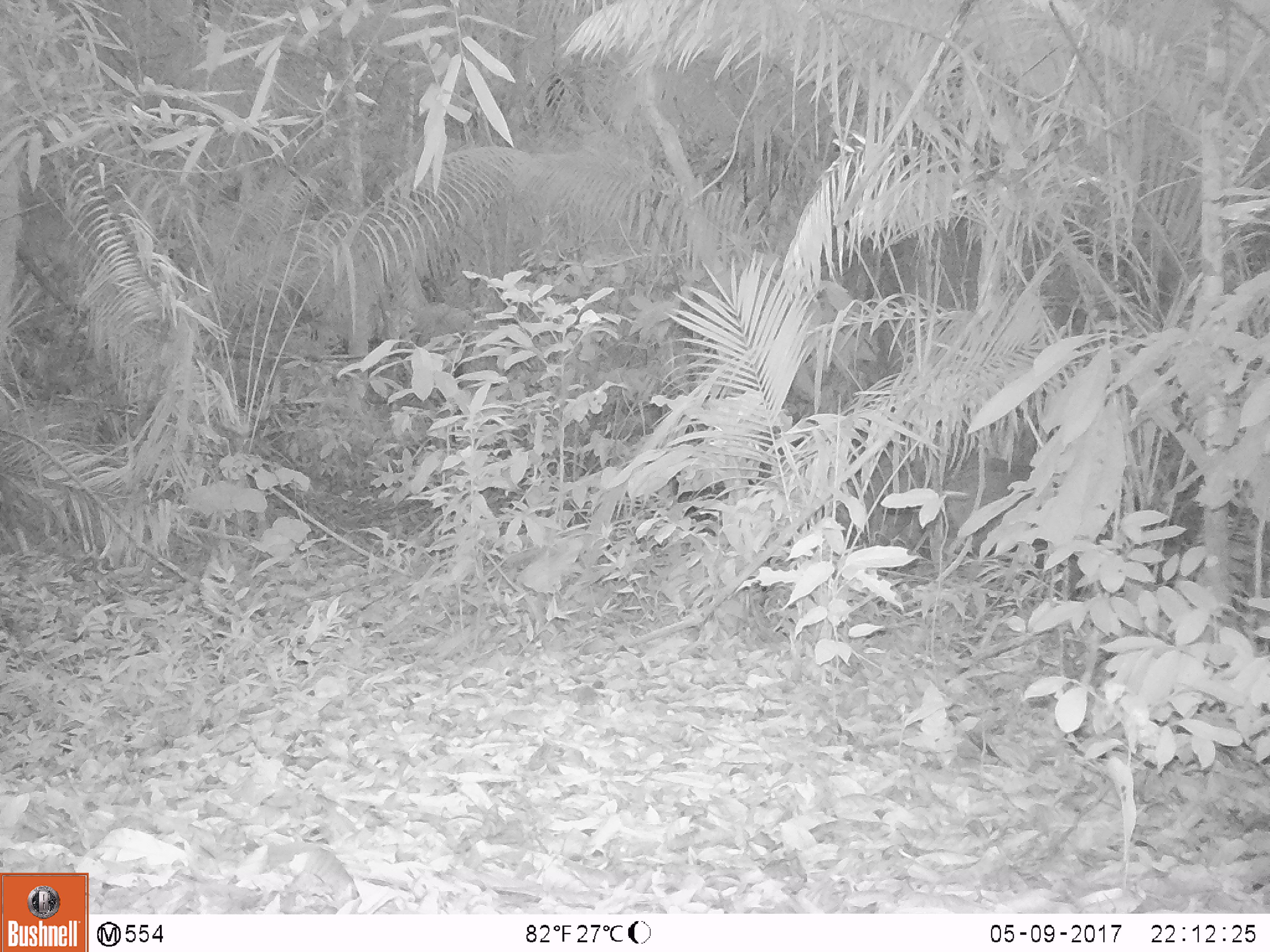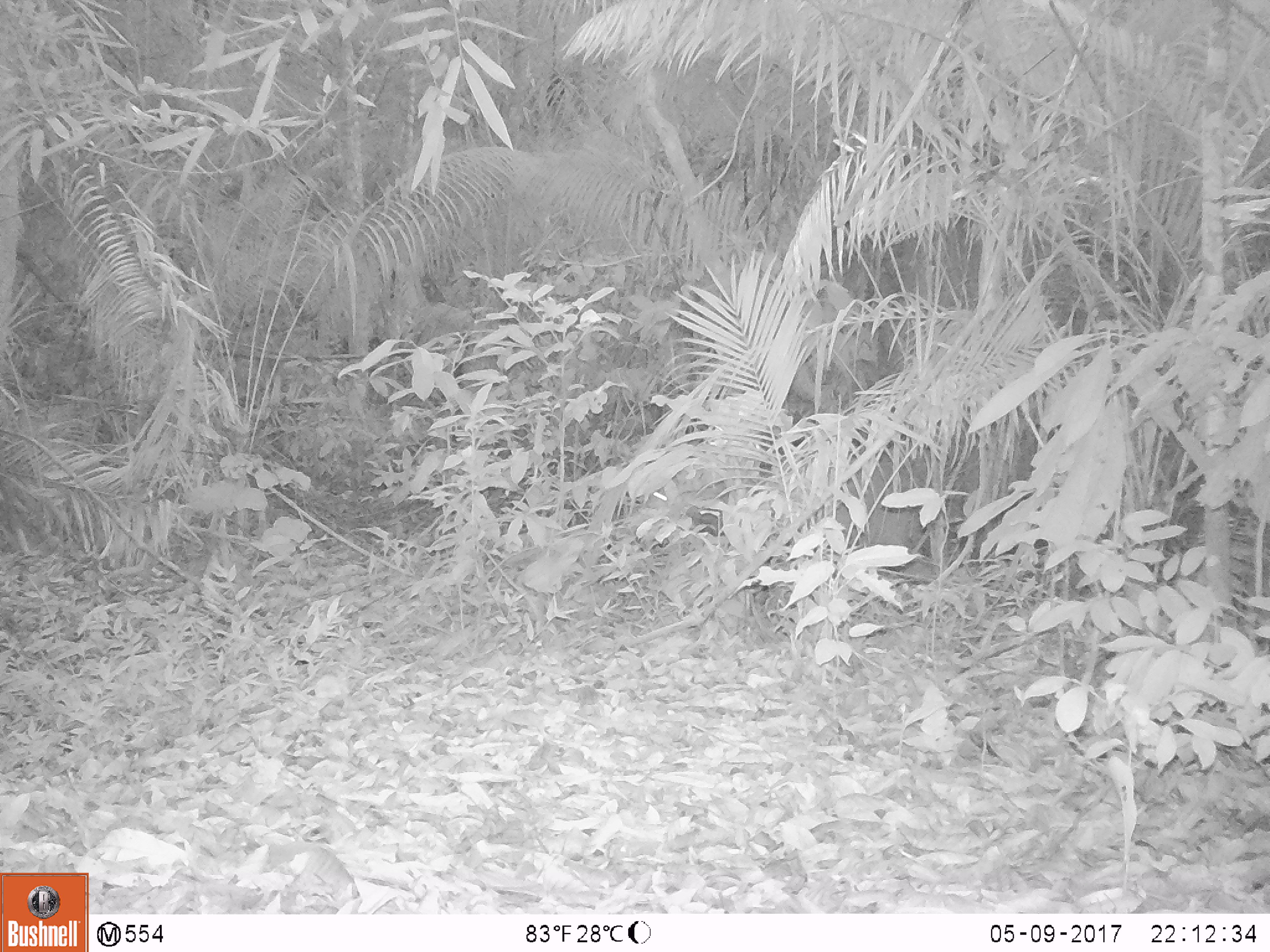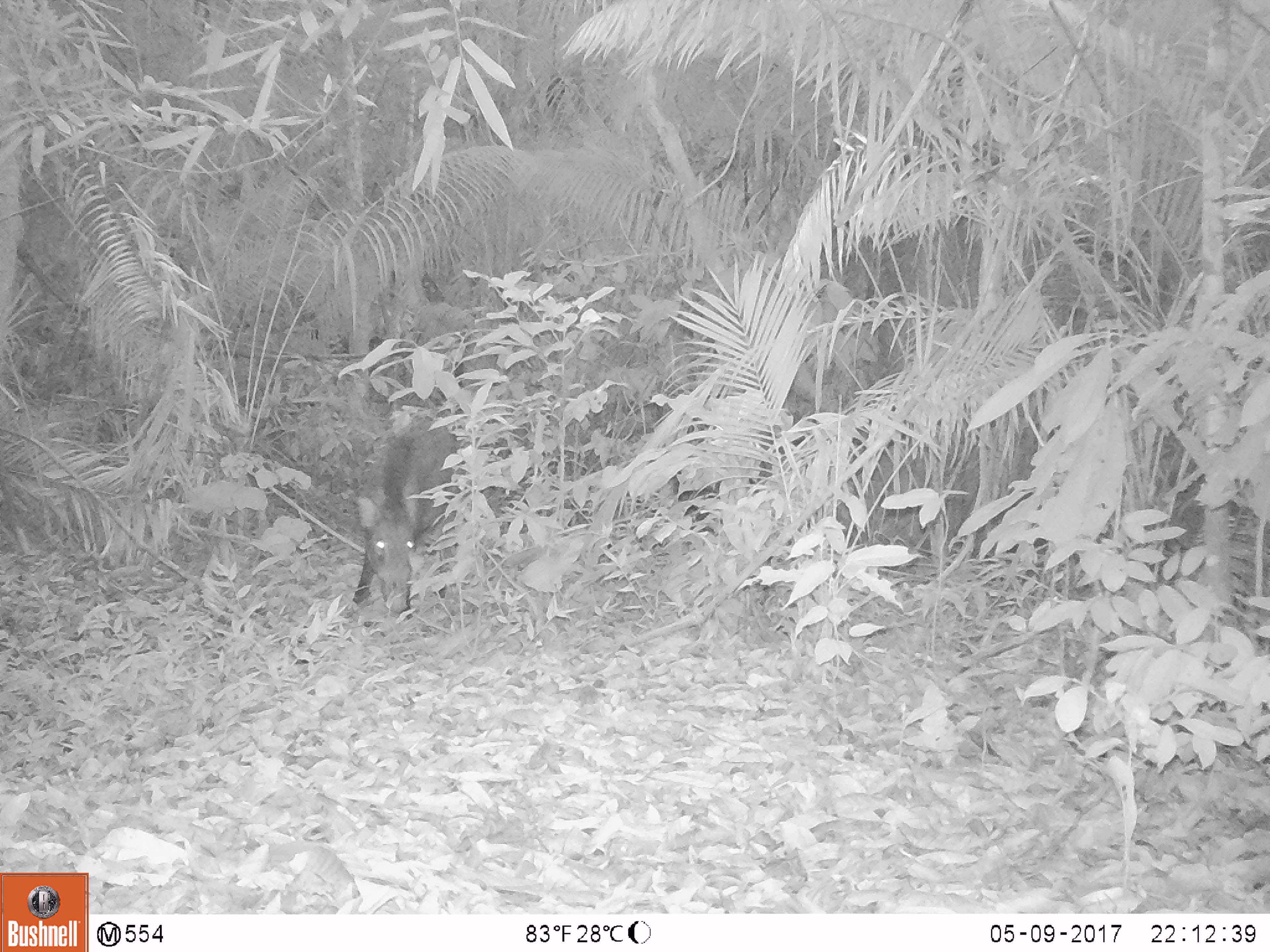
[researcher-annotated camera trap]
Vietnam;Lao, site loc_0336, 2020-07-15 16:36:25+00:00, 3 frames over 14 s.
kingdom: Animalia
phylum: Chordata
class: Mammalia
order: Artiodactyla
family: Suidae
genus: Sus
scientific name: Sus scrofa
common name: eurasian wild pig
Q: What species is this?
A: Eurasian wild pig (Sus scrofa).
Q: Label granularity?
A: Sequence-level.